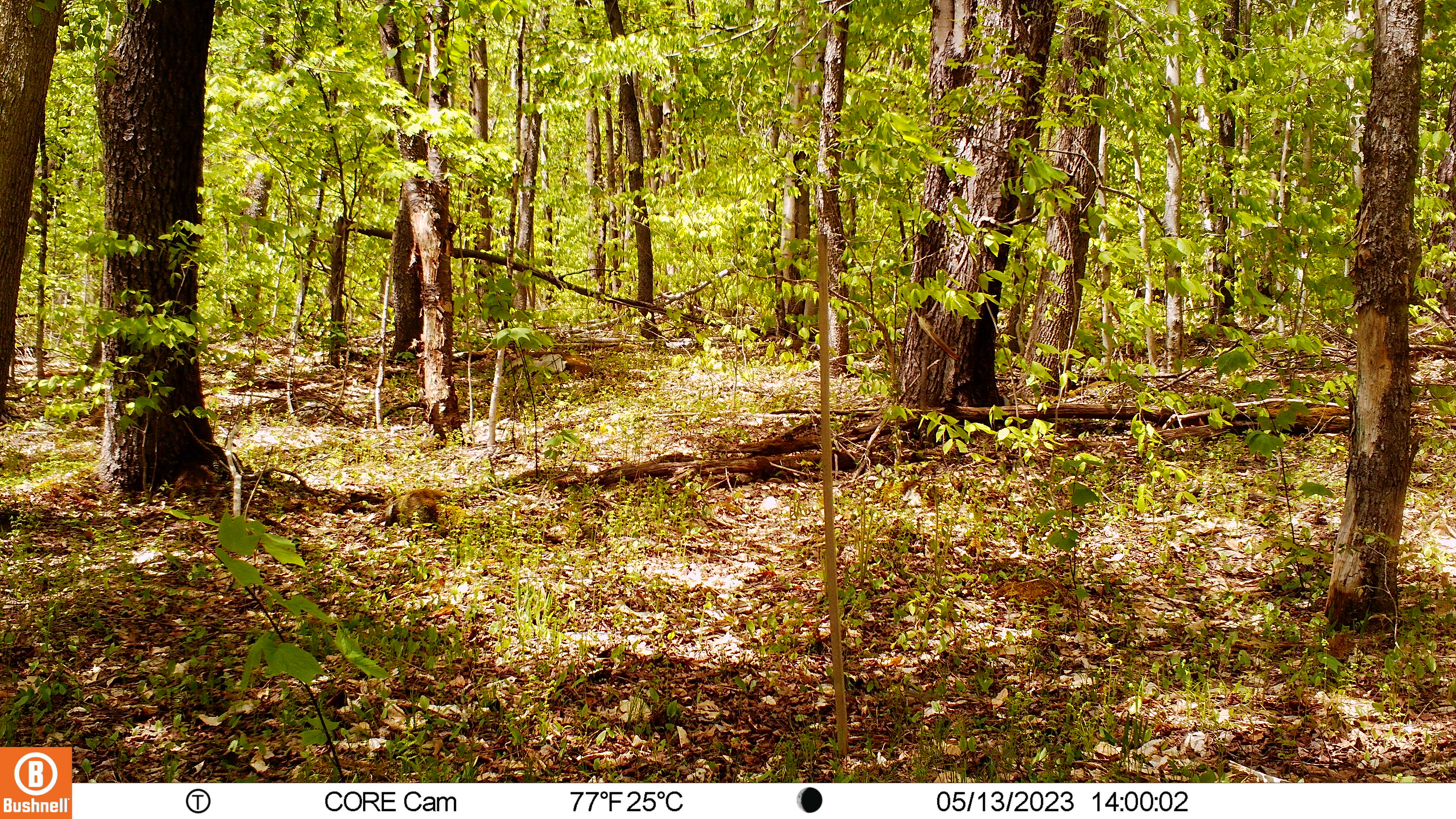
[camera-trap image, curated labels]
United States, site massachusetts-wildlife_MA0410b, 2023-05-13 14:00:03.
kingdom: Animalia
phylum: Chordata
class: Mammalia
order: Artiodactyla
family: Cervidae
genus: Odocoileus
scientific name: Odocoileus virginianus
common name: white-tailed deer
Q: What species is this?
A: White-tailed deer (Odocoileus virginianus).